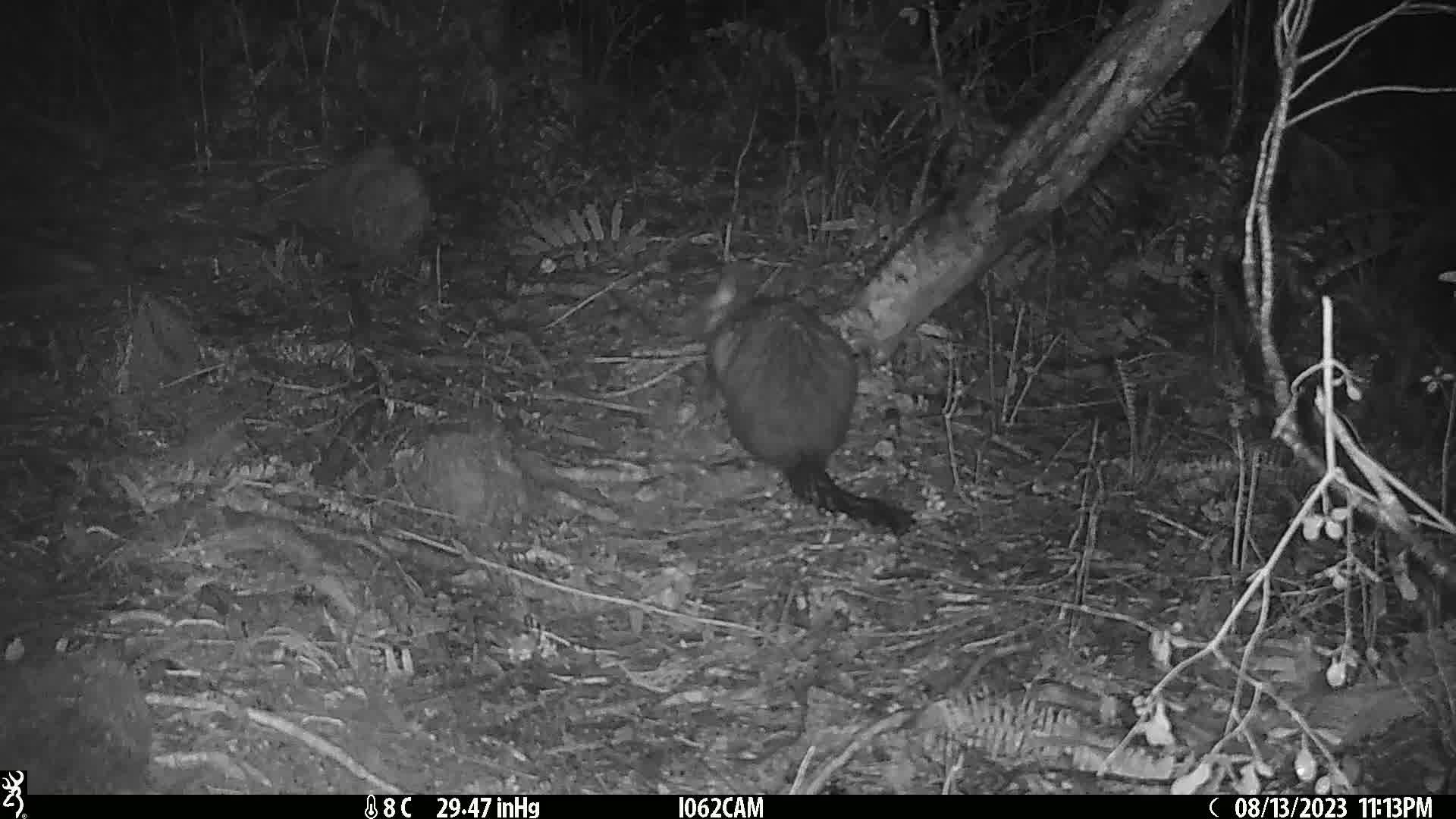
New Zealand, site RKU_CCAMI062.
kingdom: Animalia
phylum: Chordata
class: Mammalia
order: Diprotodontia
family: Phalangeridae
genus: Trichosurus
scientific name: Trichosurus vulpecula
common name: common brushtail possum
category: possum